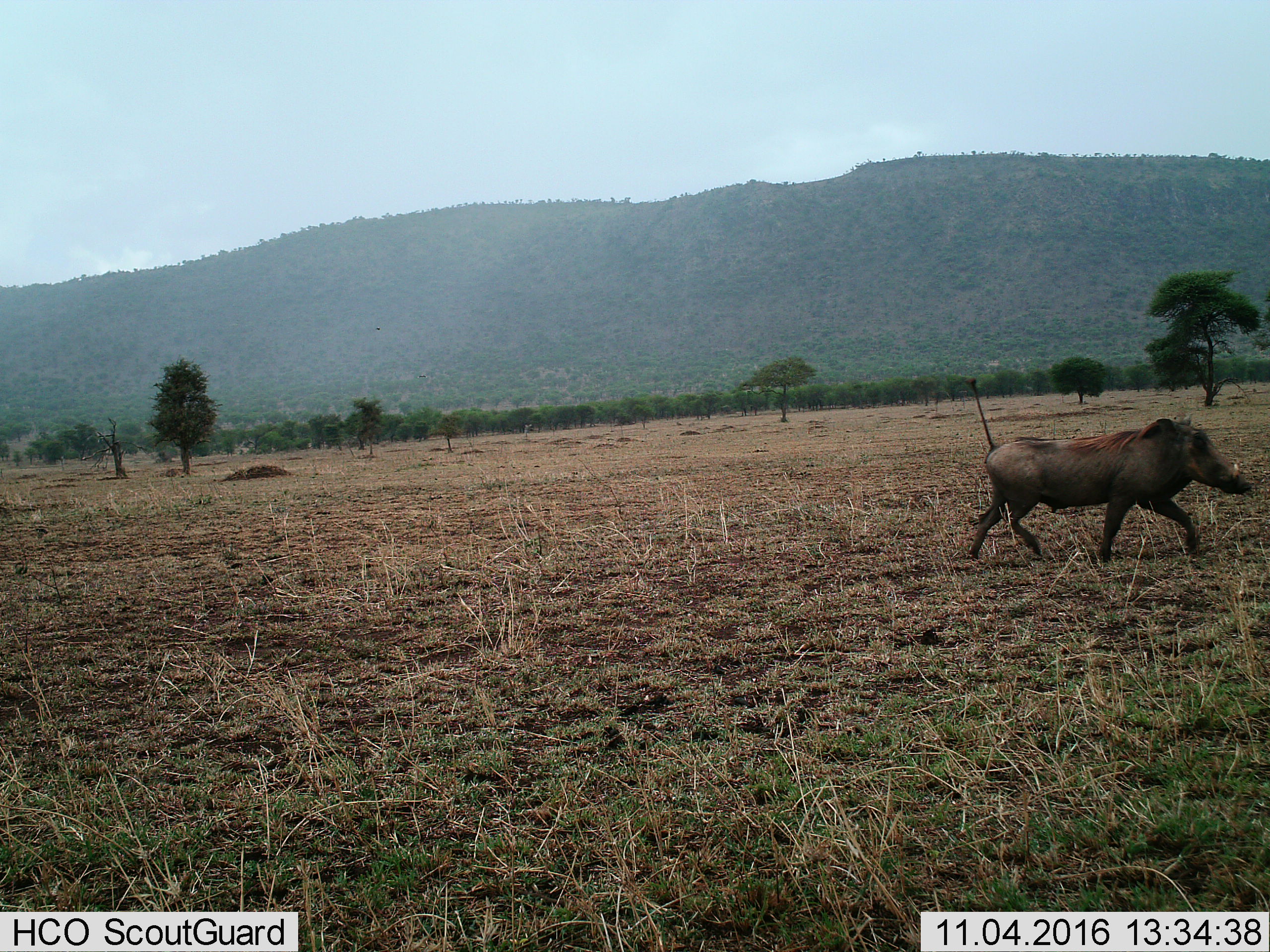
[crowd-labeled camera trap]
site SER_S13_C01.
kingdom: Animalia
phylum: Chordata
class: Mammalia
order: Artiodactyla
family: Suidae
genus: Phacochoerus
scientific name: Phacochoerus africanus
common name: warthog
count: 1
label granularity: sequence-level